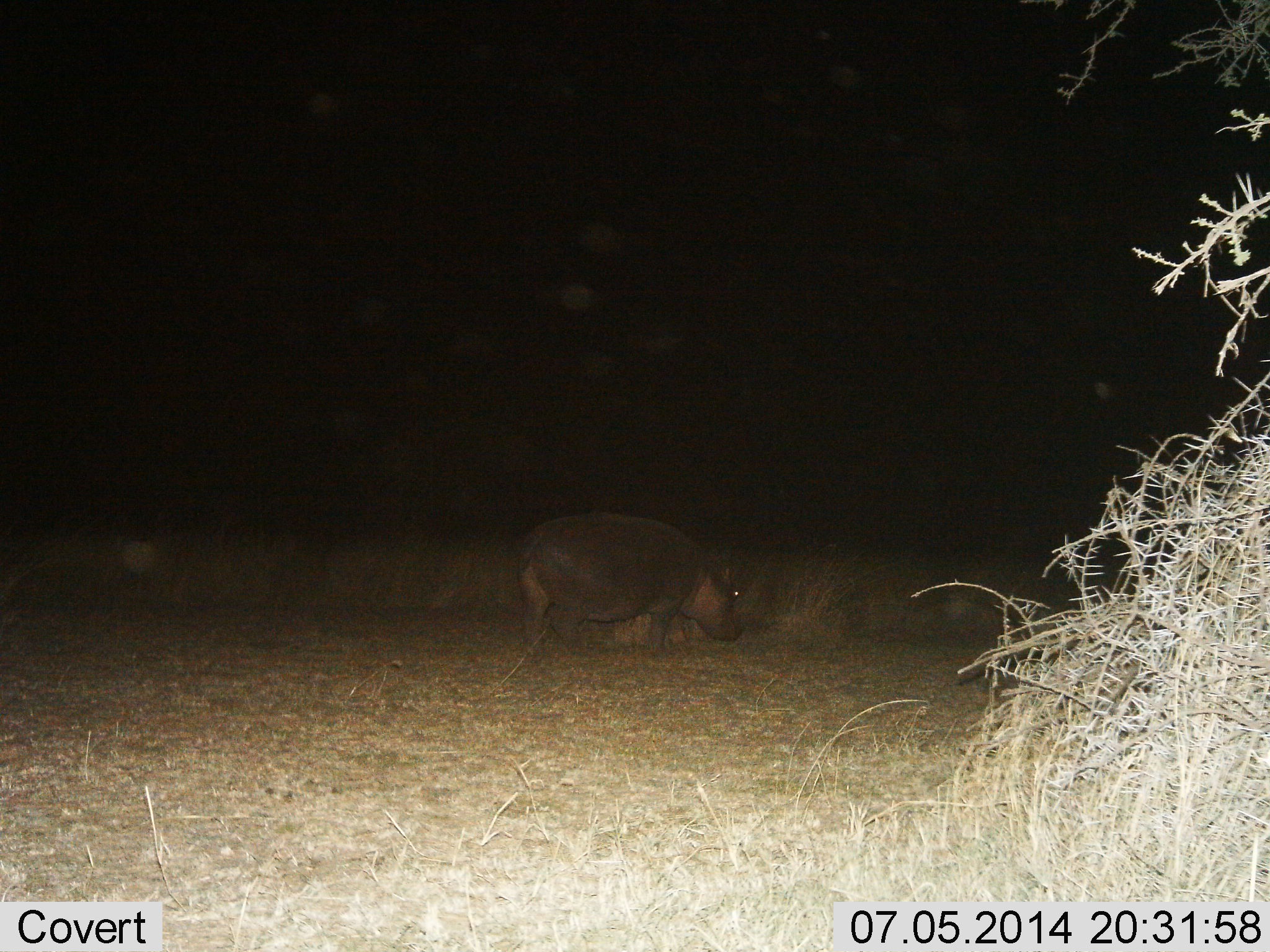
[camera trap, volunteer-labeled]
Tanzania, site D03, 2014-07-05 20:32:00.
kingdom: Animalia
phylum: Chordata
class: Mammalia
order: Artiodactyla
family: Hippopotamidae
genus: Hippopotamus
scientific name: Hippopotamus amphibius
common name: hippopotamus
Hippopotamus (Hippopotamus amphibius), count 1. Behavior (volunteer vote fractions): standing 20%, resting 0%, moving 50%, interacting 0%. Young present (vote fraction): 0%. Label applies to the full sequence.